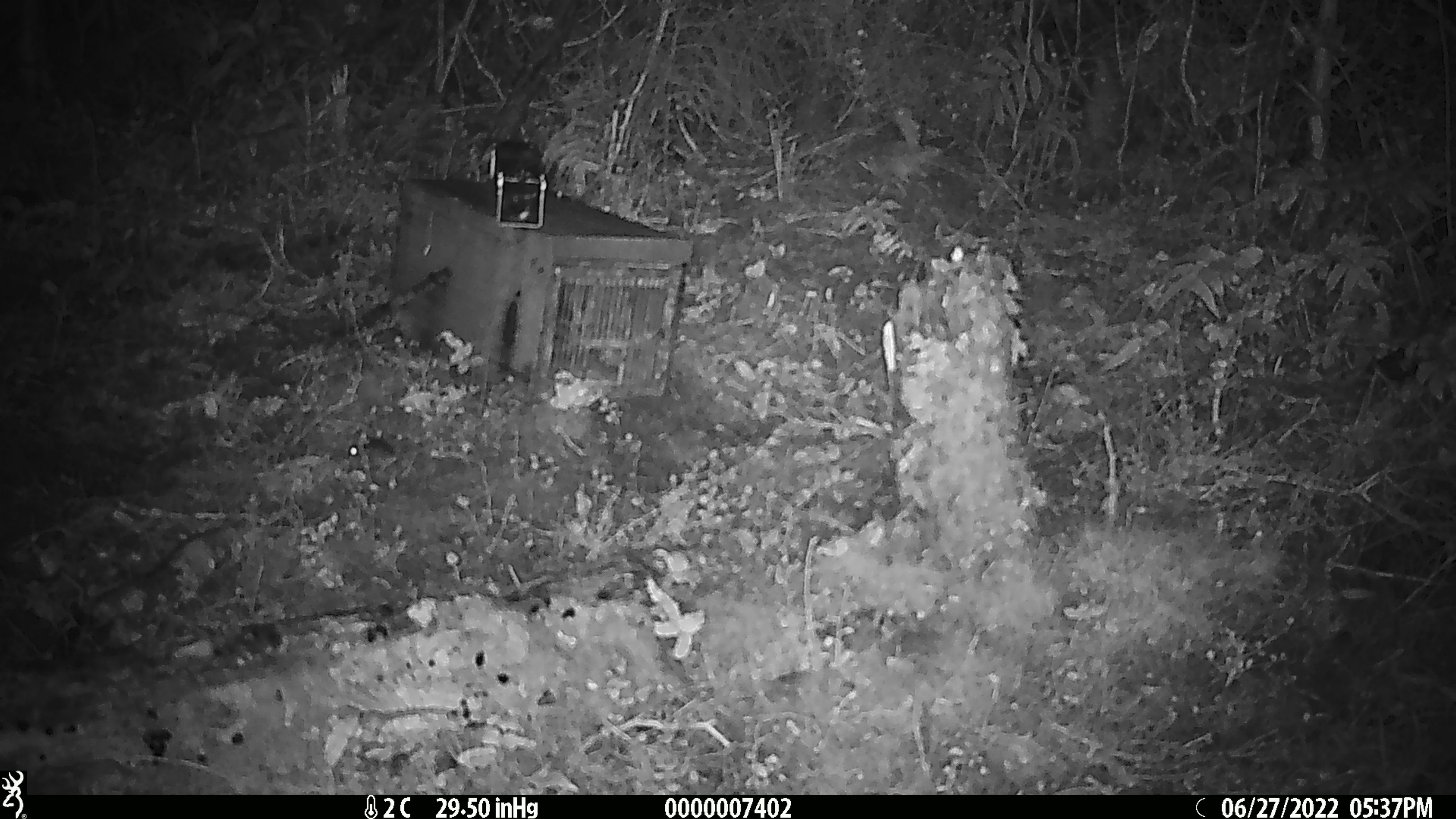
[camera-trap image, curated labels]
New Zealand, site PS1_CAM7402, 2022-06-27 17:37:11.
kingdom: Animalia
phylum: Chordata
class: Mammalia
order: Rodentia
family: Muridae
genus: Mus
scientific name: Mus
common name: mouse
Mouse (Mus).